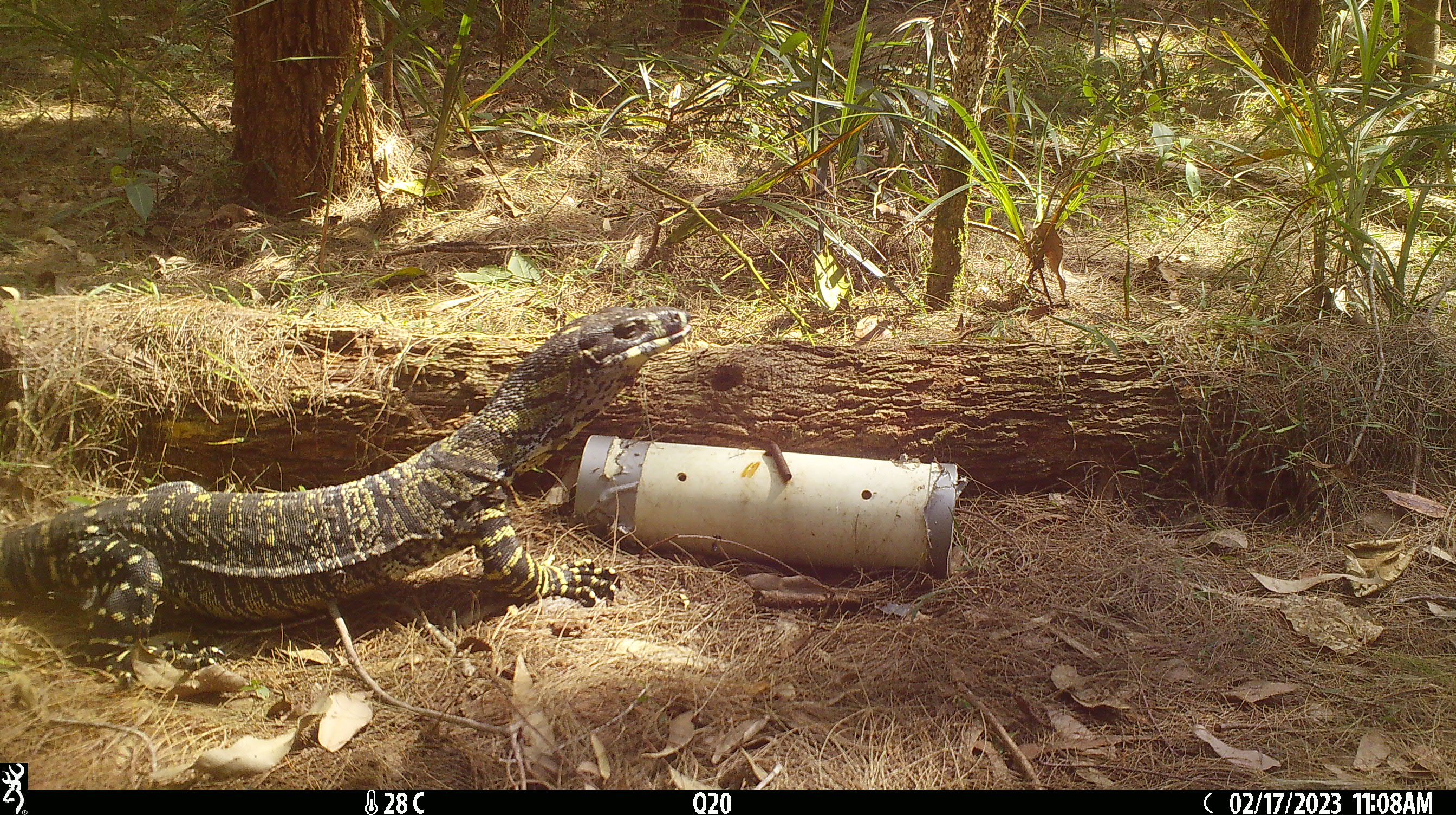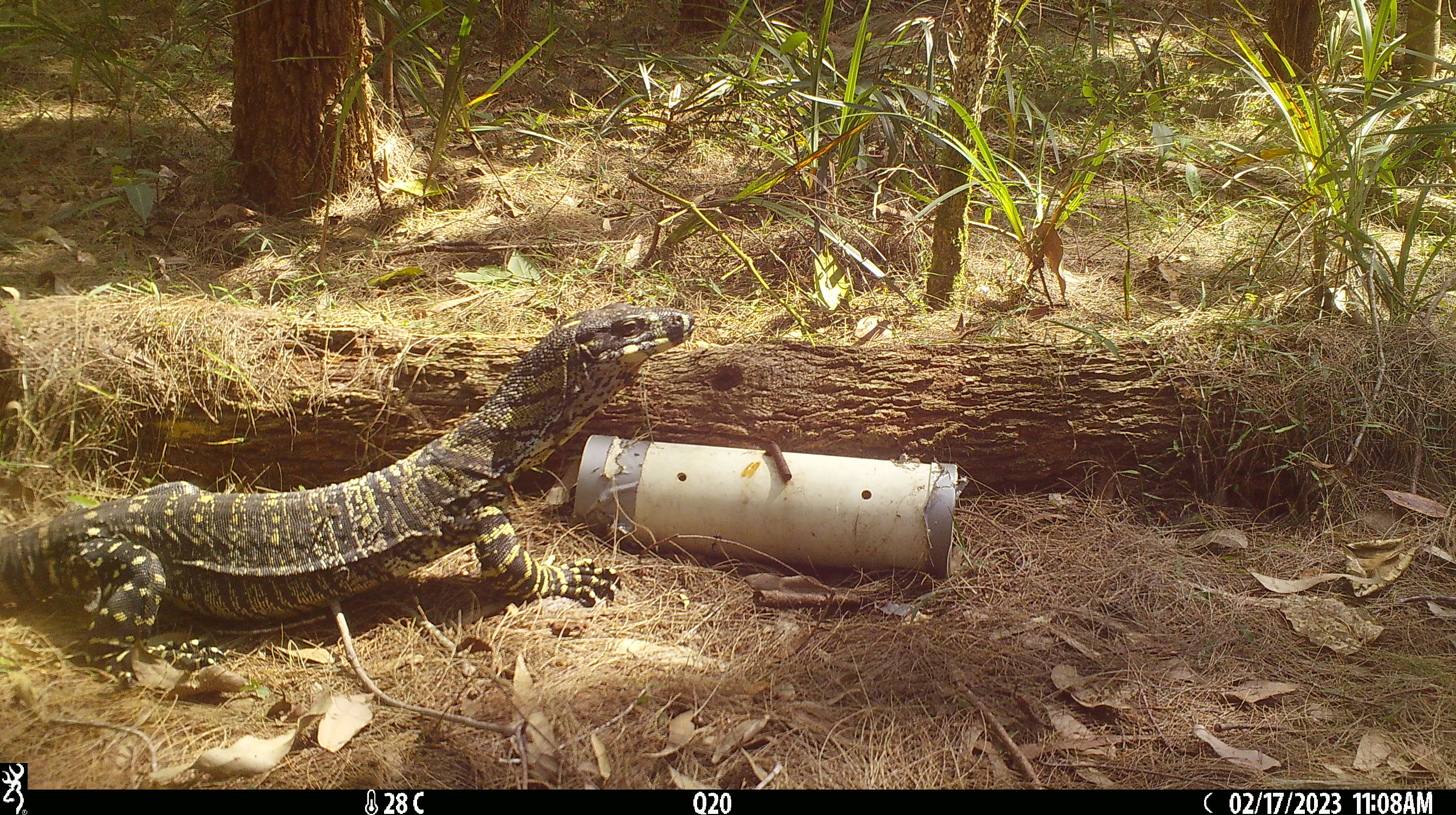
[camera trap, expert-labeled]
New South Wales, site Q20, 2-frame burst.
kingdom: Animalia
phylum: Chordata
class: Reptilia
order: Squamata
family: Varanidae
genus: Varanus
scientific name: Varanus varius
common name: lace monitor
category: goanna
Goanna (lace monitor) (Varanus varius).